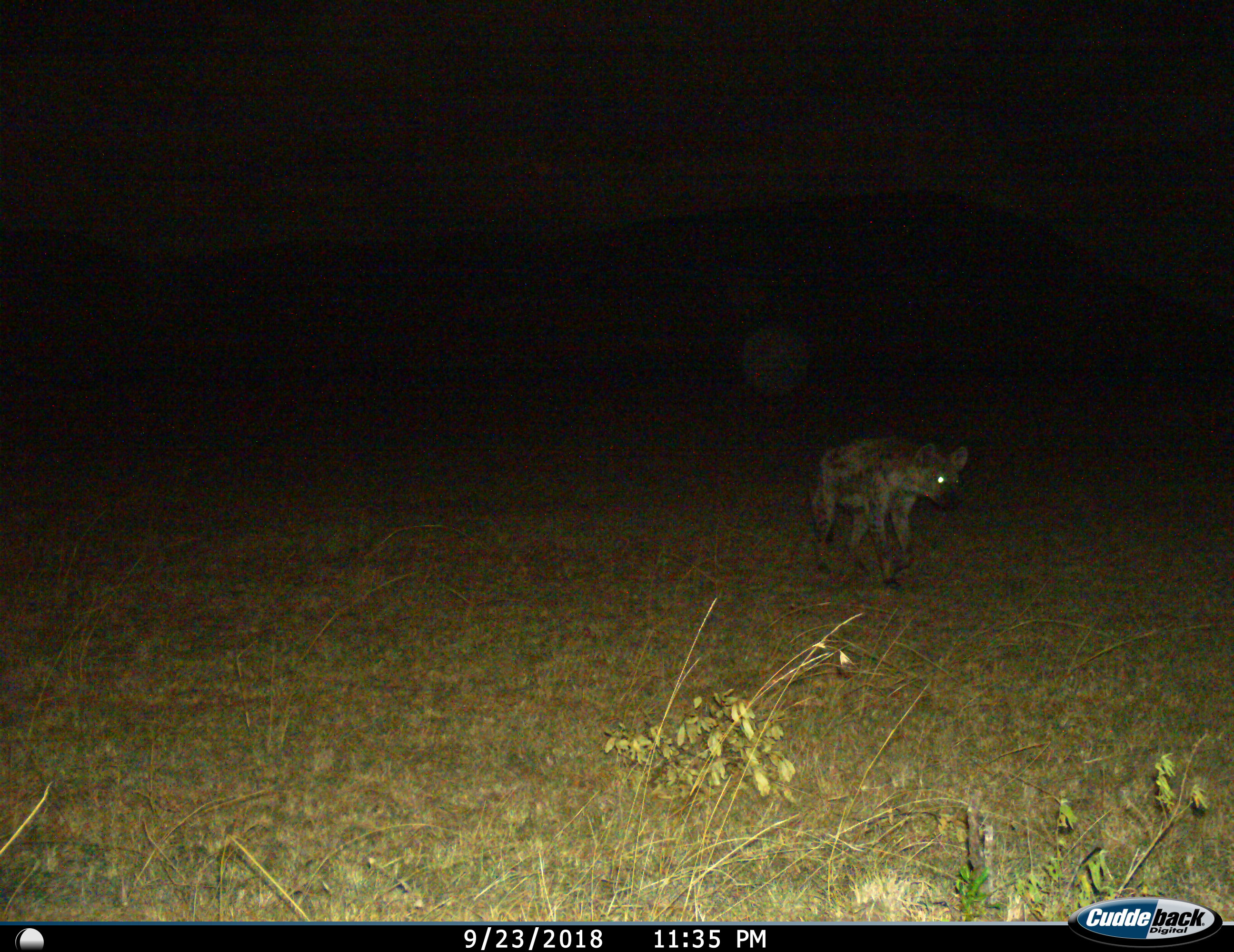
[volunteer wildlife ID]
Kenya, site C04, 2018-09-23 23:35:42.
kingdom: Animalia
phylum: Chordata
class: Mammalia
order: Carnivora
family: Hyaenidae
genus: Crocuta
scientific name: Crocuta crocuta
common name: spotted hyena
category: hyenaspotted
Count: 1.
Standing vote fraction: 0%.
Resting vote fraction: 0%.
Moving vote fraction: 100%.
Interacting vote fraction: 0%.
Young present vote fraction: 0%.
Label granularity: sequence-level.